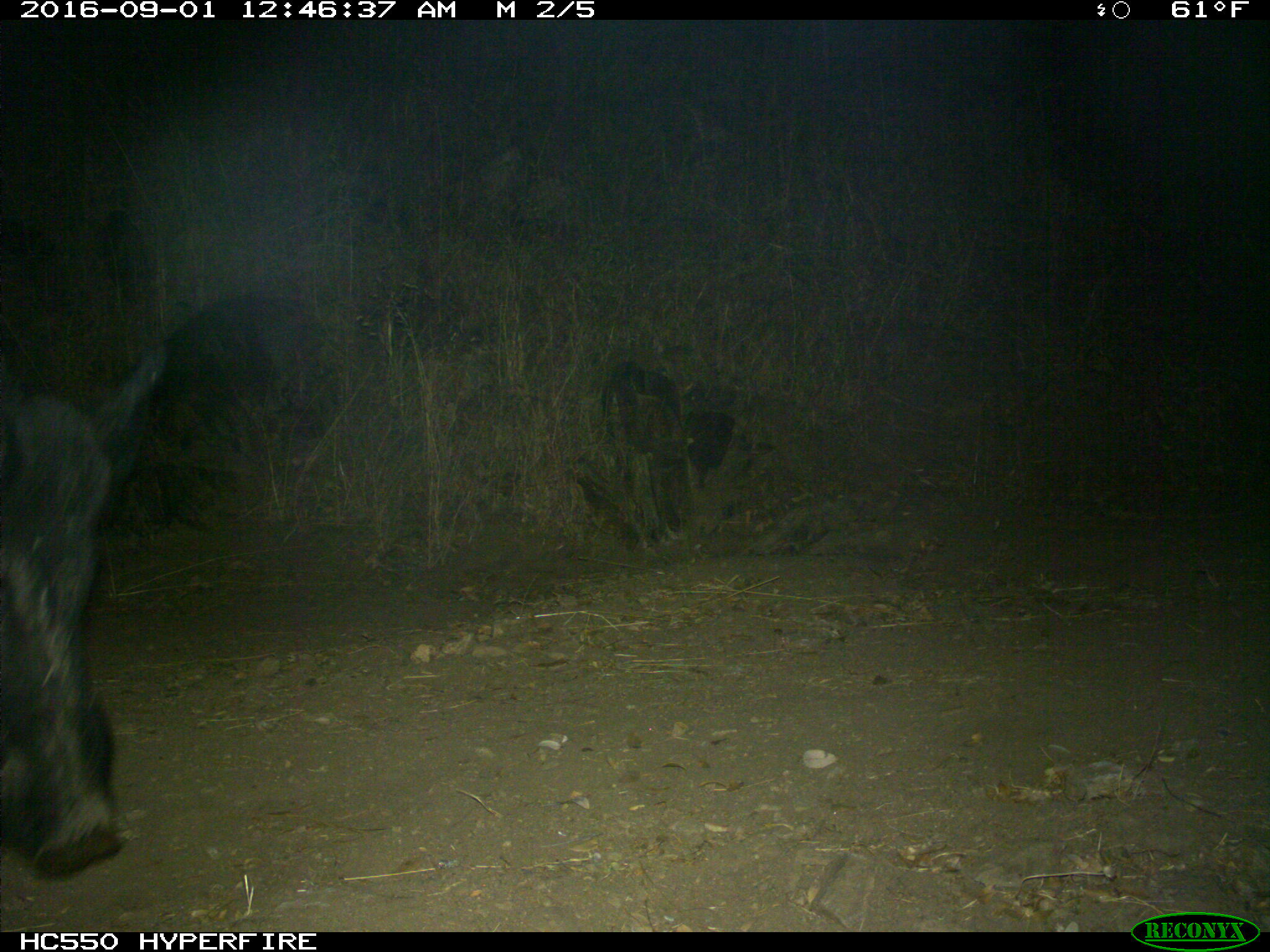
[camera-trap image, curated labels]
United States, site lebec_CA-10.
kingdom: Animalia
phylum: Chordata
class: Mammalia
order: Artiodactyla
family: Suidae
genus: Sus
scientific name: Sus scrofa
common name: wild boar